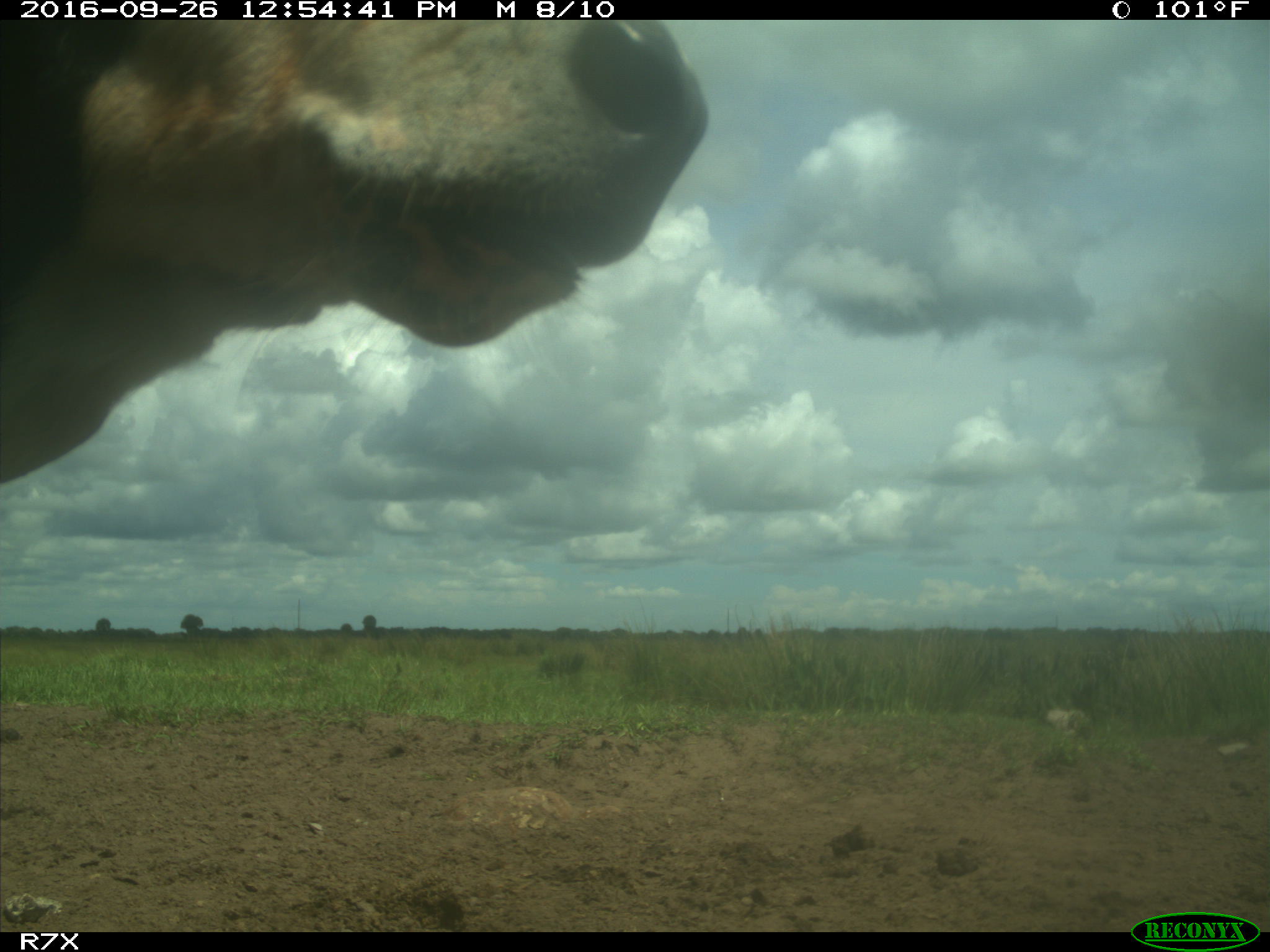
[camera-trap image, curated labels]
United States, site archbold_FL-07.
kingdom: Animalia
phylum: Chordata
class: Mammalia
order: Artiodactyla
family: Bovidae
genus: Bos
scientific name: Bos taurus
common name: domestic cow